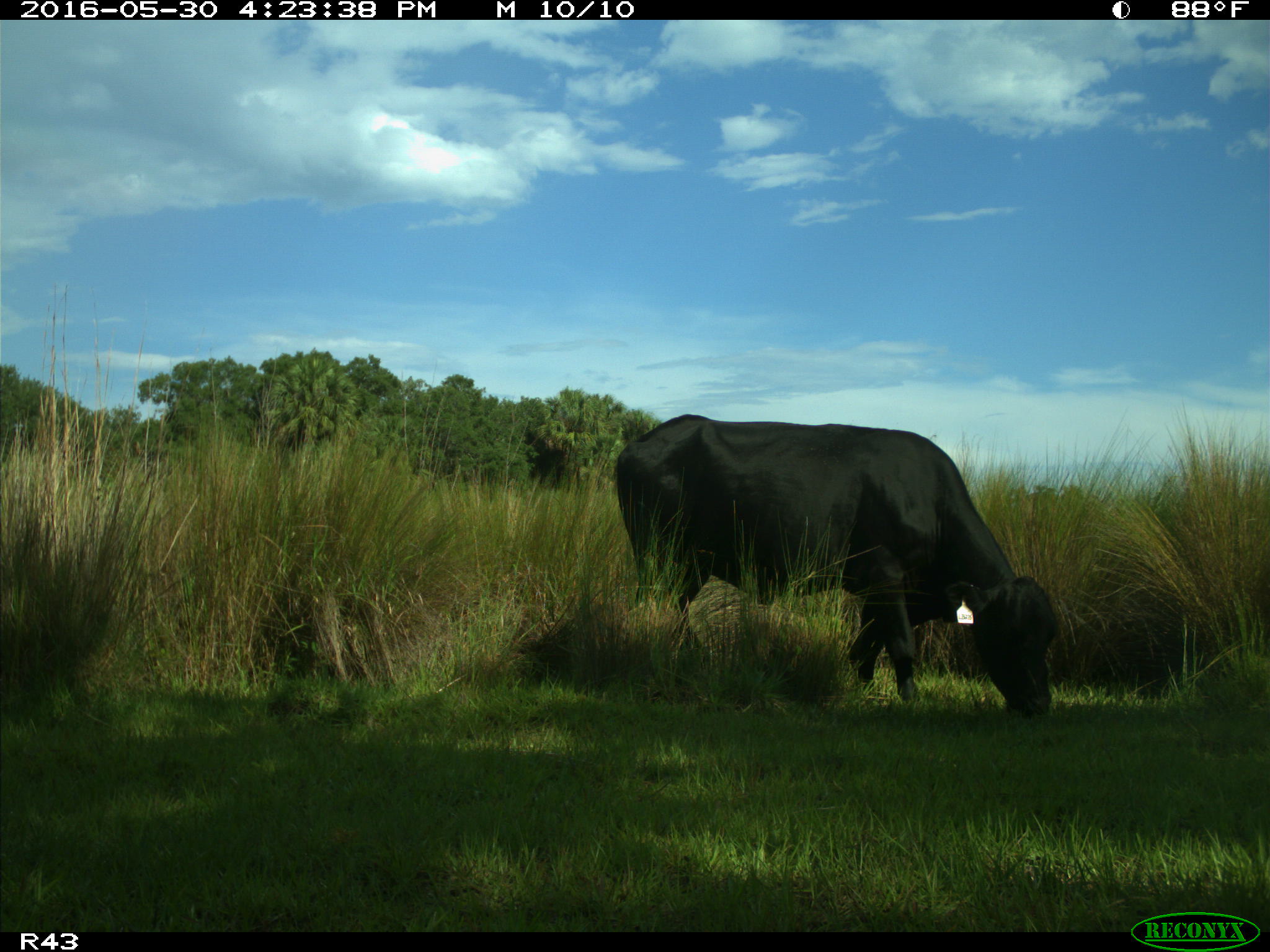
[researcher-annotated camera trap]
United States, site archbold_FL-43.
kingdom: Animalia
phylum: Chordata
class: Mammalia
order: Artiodactyla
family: Bovidae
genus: Bos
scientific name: Bos taurus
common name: domestic cow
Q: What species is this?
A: Bos taurus (domestic cow).